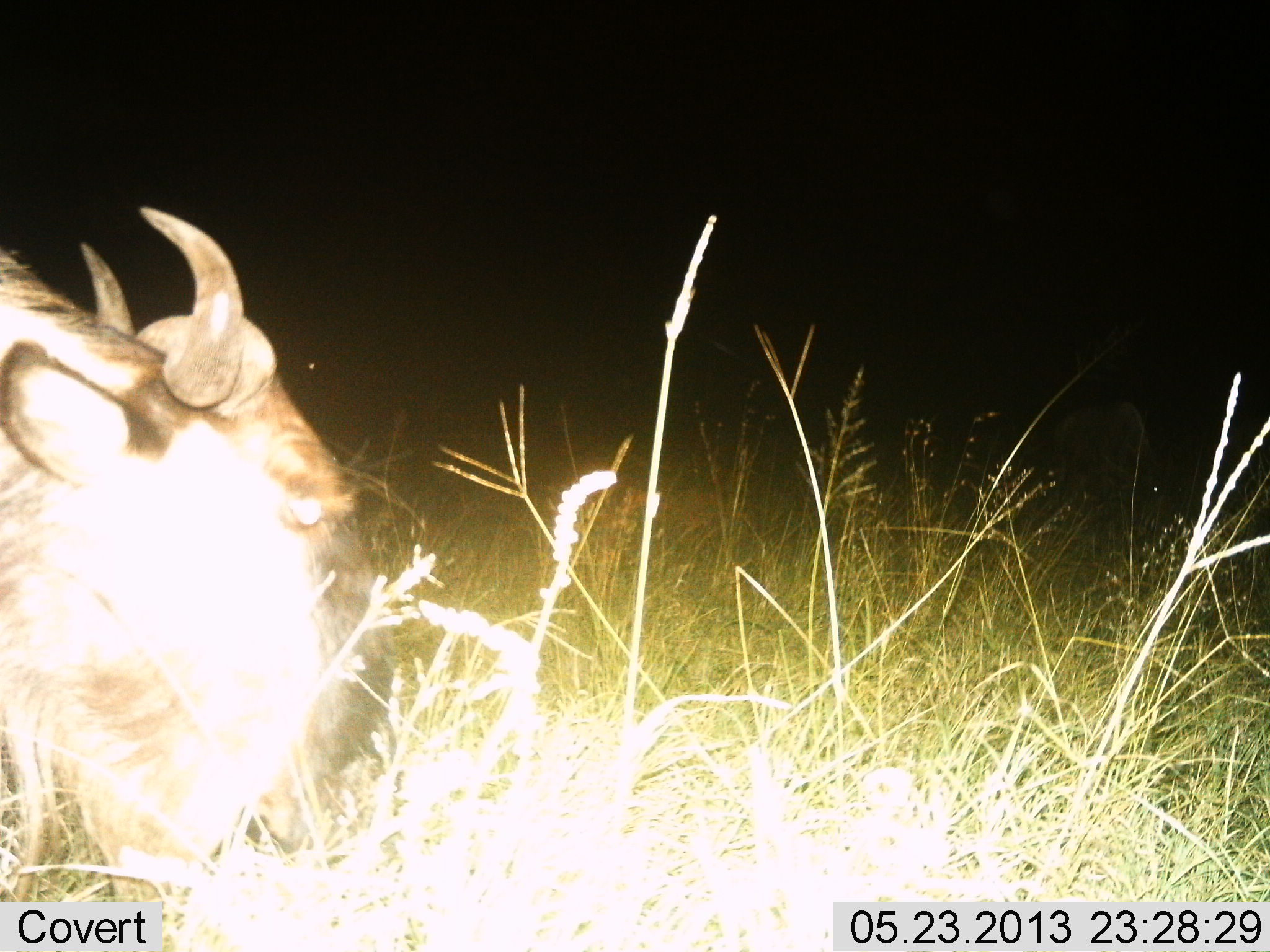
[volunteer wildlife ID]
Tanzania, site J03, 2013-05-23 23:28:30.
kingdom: Animalia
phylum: Chordata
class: Mammalia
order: Artiodactyla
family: Bovidae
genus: Connochaetes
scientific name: Connochaetes taurinus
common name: blue wildebeest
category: wildebeest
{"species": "wildebeest (blue wildebeest) (Connochaetes taurinus)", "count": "1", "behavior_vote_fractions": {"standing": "32%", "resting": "4%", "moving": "14%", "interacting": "0%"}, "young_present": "0%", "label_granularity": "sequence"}